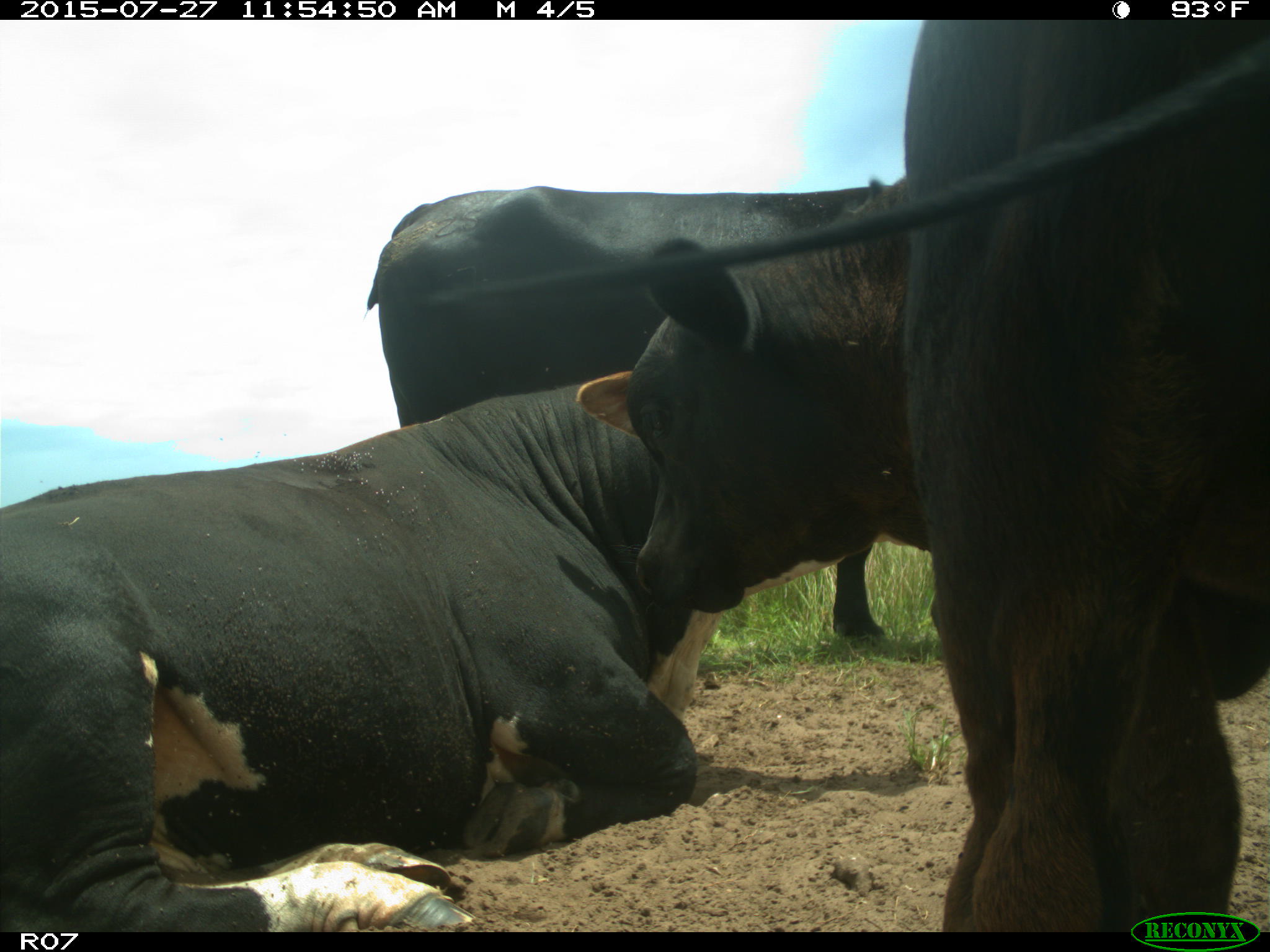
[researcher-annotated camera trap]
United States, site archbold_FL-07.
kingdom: Animalia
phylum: Chordata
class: Mammalia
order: Artiodactyla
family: Bovidae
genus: Bos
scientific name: Bos taurus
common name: domestic cow